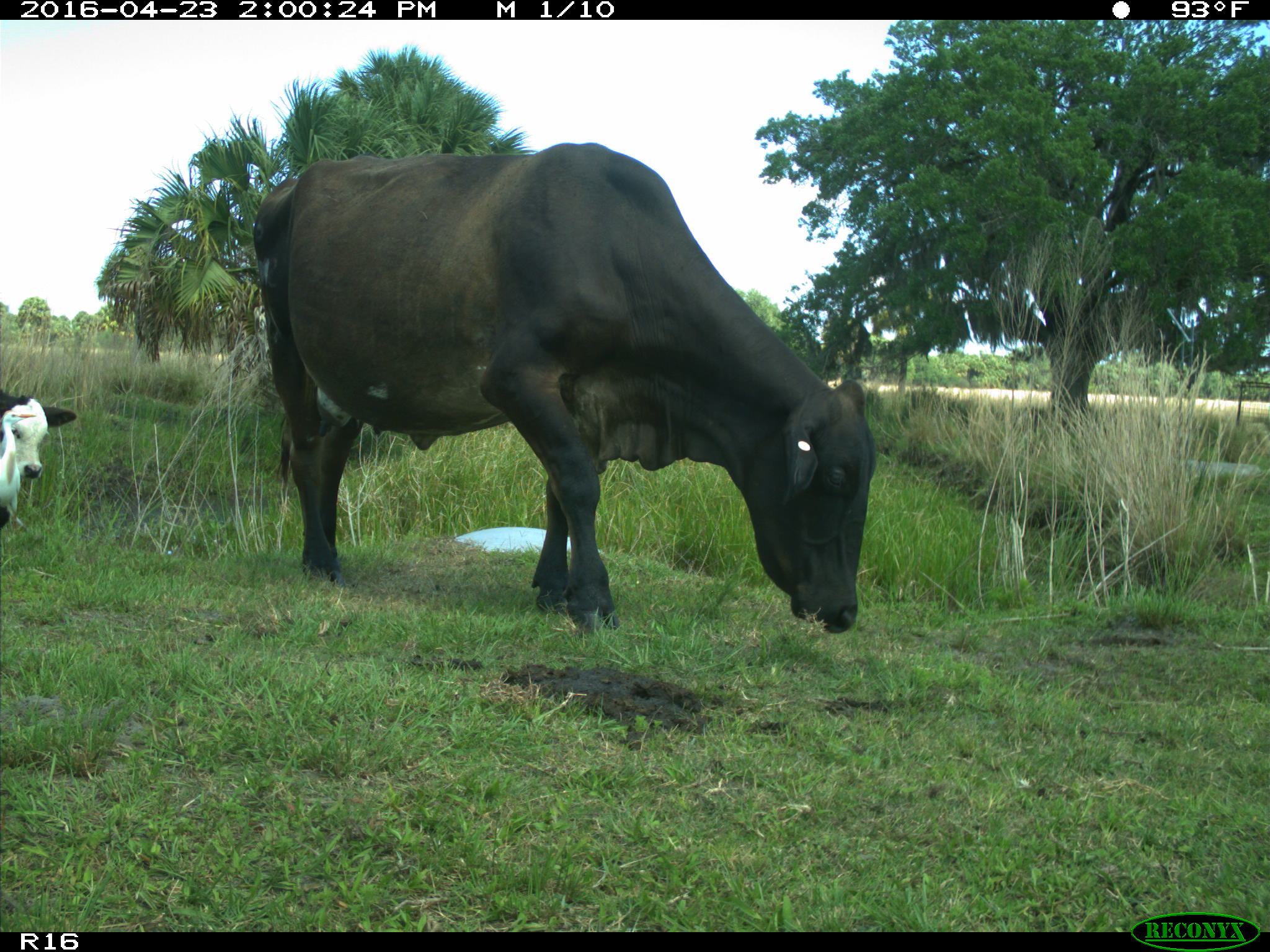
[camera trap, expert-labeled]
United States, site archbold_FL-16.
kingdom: Animalia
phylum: Chordata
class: Mammalia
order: Artiodactyla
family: Bovidae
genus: Bos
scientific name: Bos taurus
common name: domestic cow